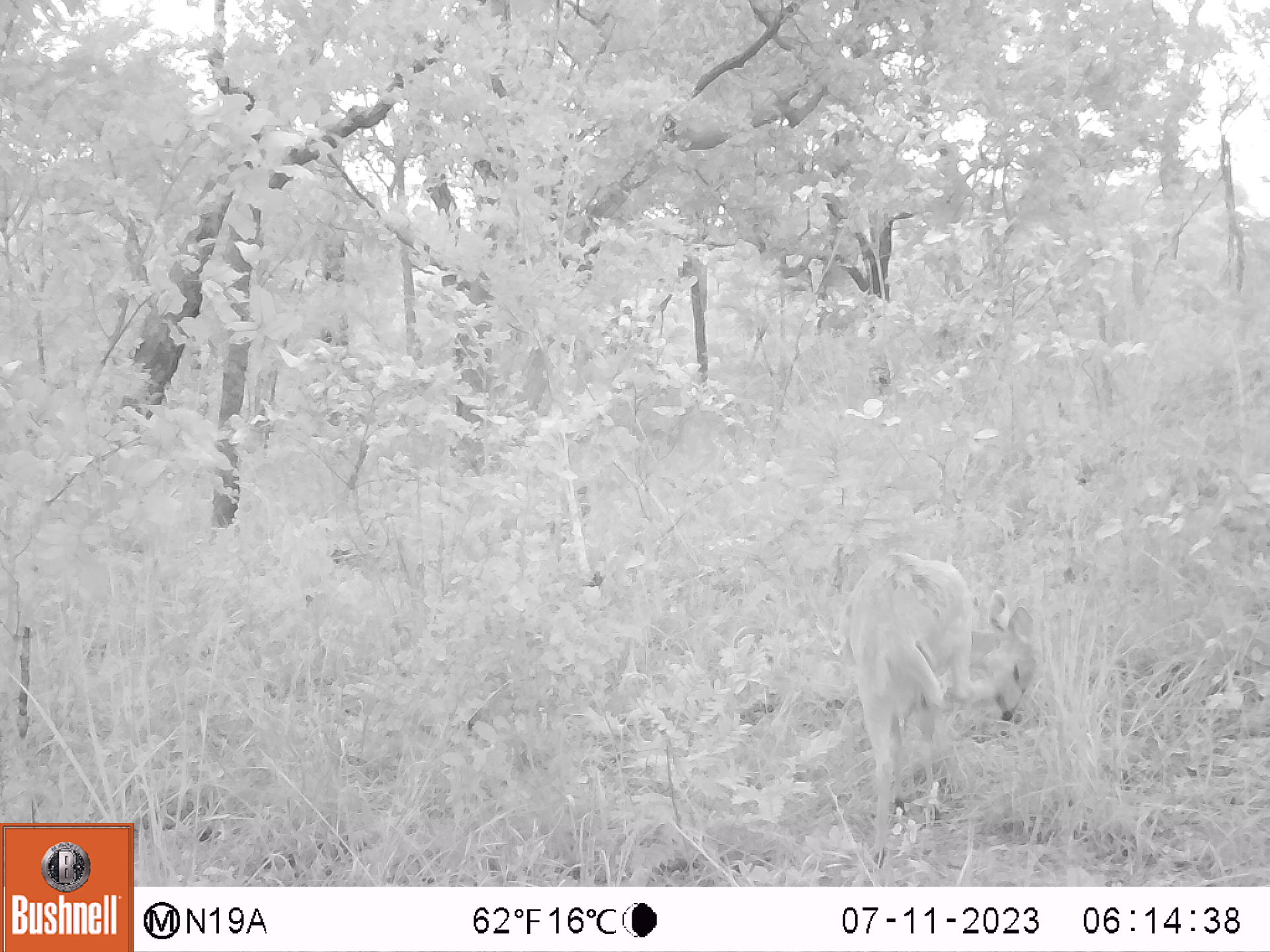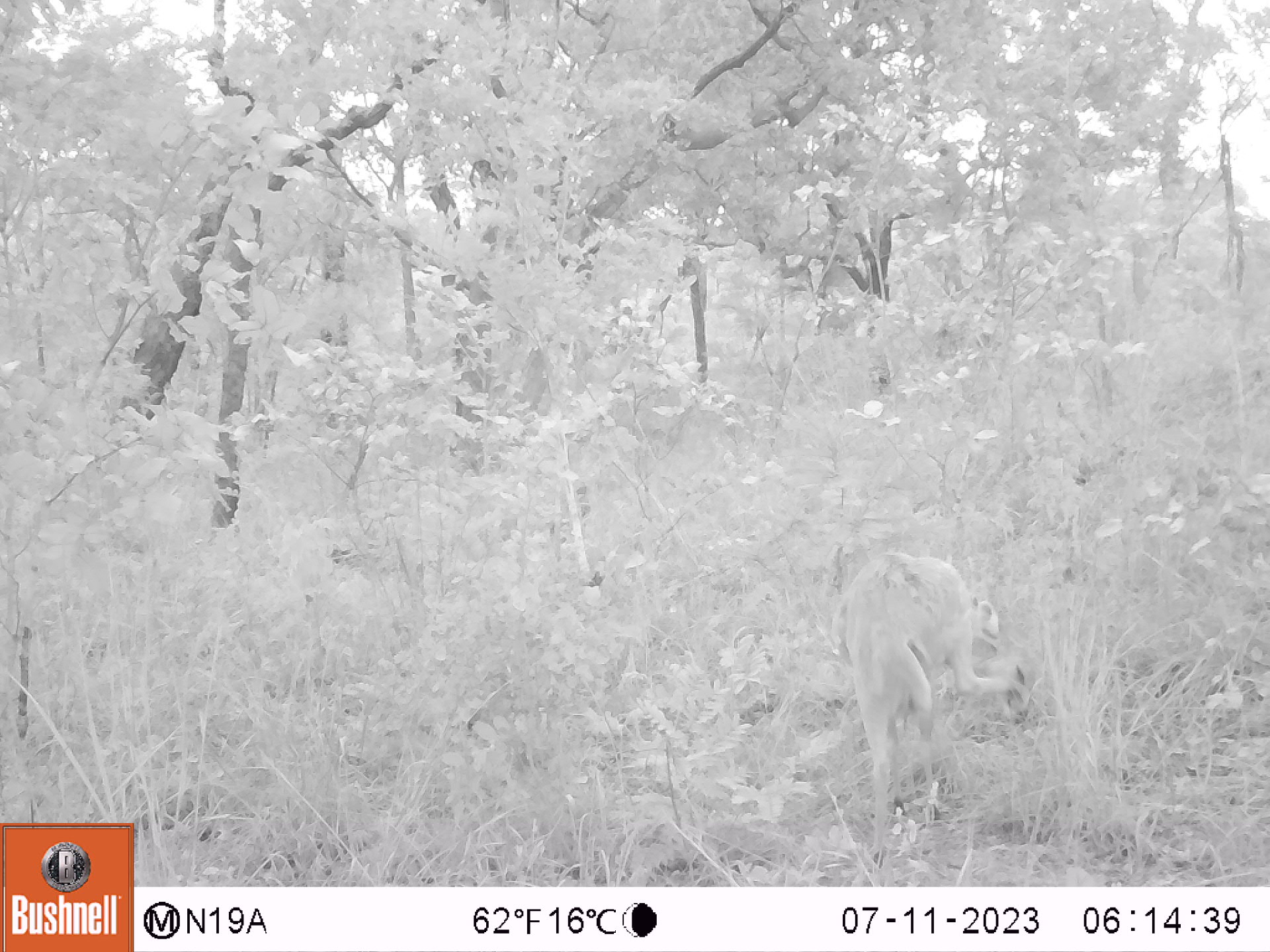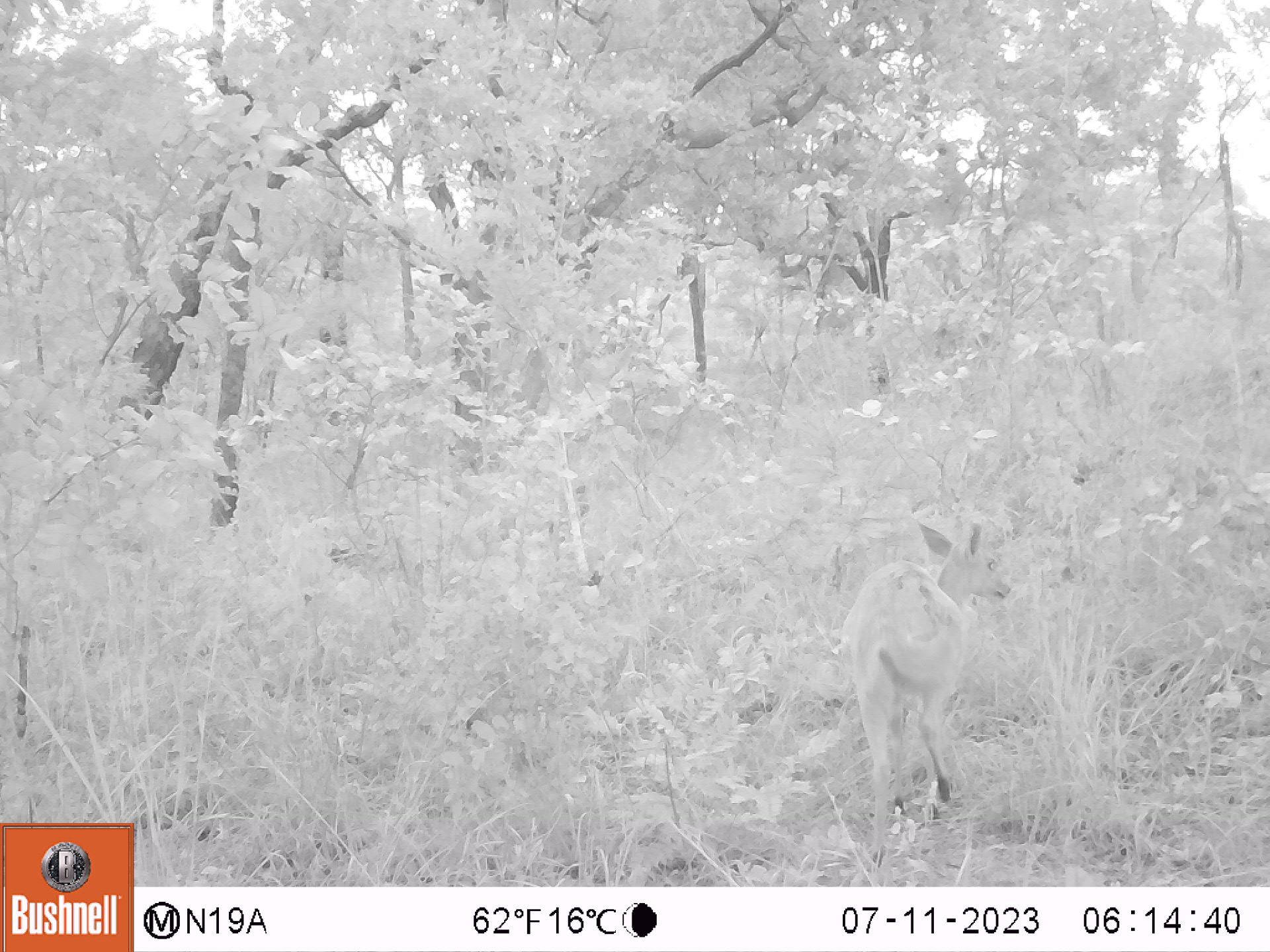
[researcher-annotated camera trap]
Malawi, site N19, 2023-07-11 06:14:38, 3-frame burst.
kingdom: Animalia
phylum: Chordata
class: Mammalia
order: Artiodactyla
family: Bovidae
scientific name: Antilopinae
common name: small antelope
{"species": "small antelope (Antilopinae)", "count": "1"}